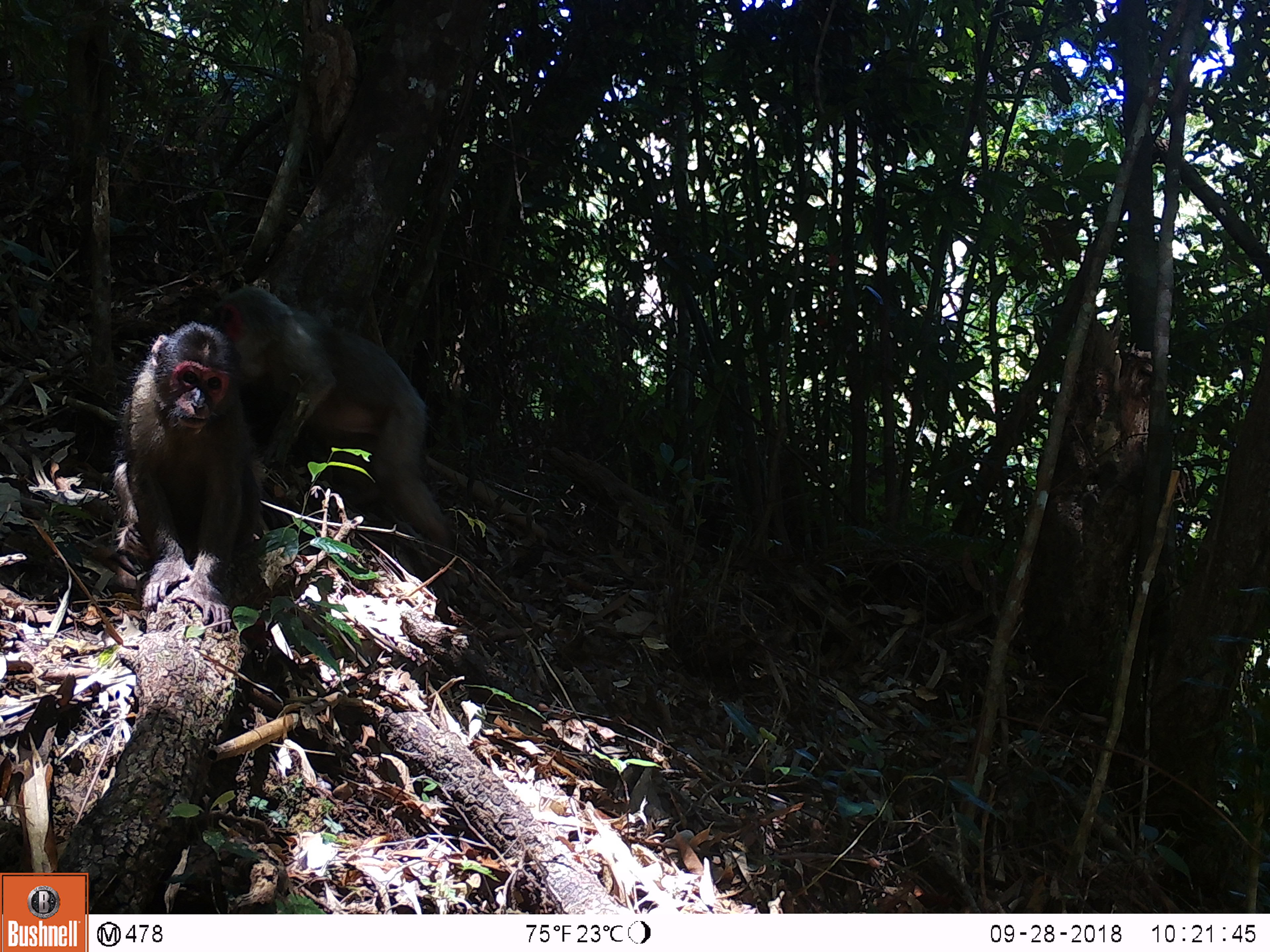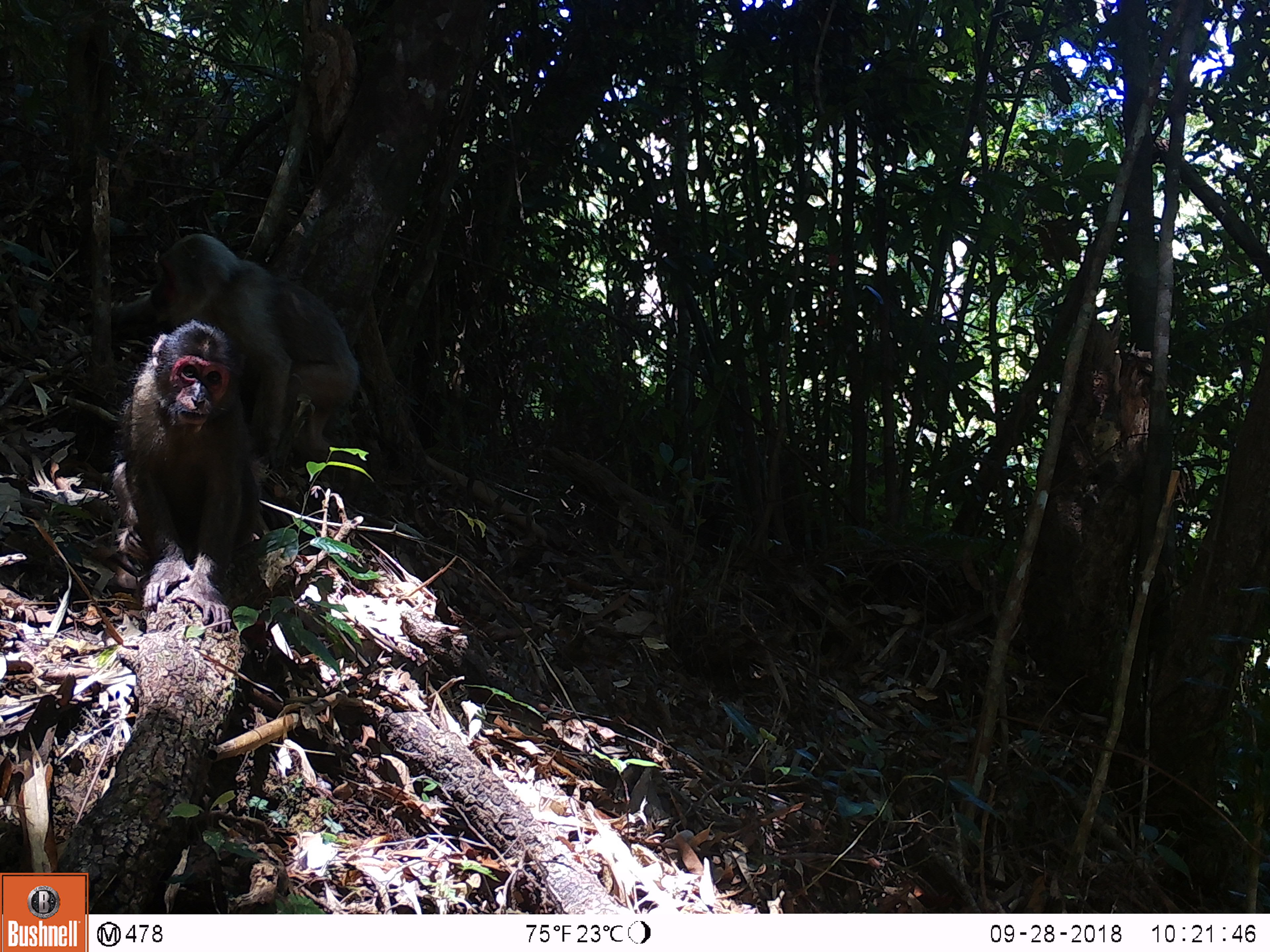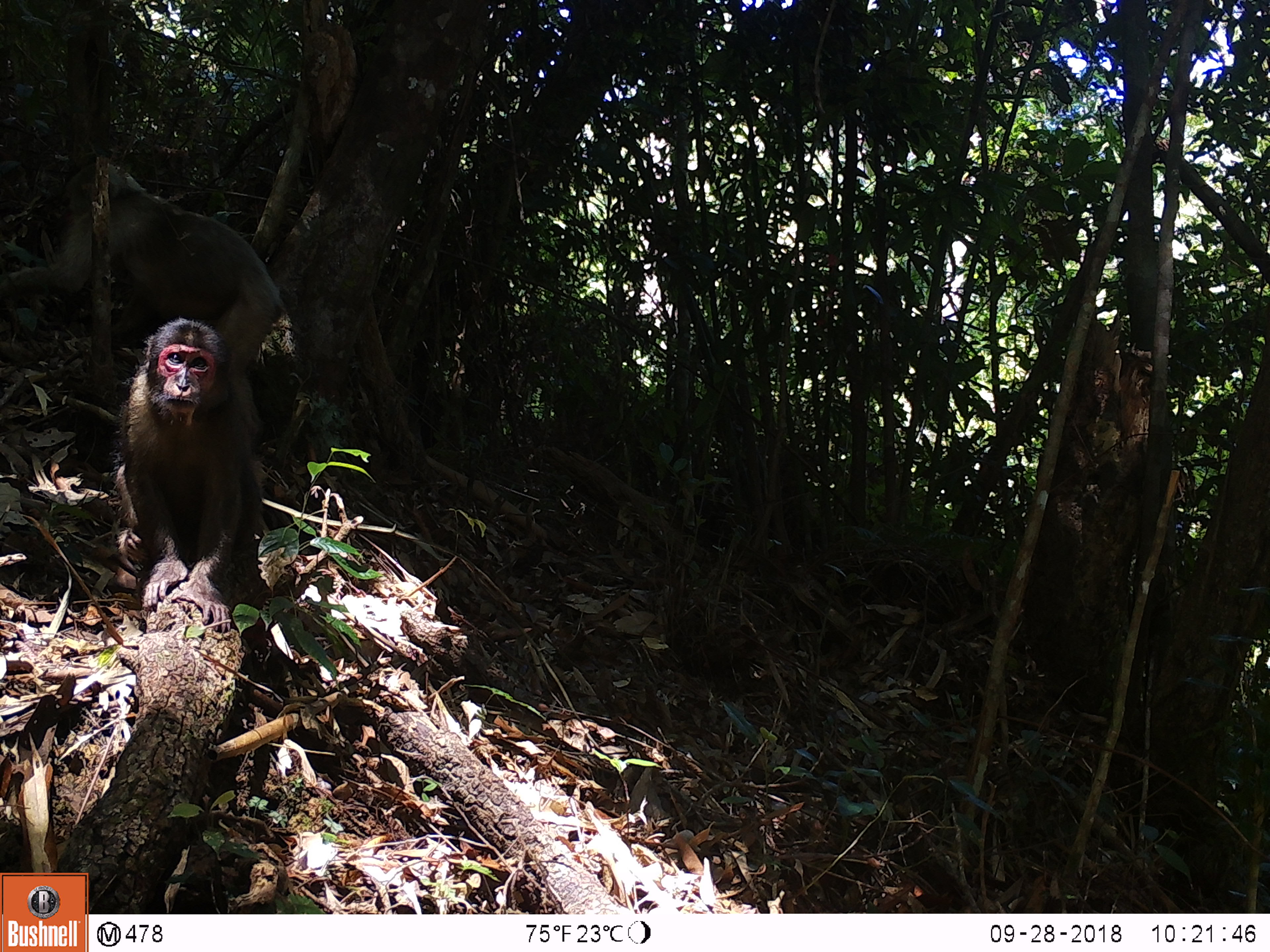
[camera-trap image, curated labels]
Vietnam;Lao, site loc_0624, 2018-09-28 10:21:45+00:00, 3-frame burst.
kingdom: Animalia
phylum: Chordata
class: Mammalia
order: Primates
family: Cercopithecidae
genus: Macaca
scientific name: Macaca arctoides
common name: stump-tailed macaque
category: stump tailed macaque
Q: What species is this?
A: Stump tailed macaque (stump-tailed macaque) (Macaca arctoides).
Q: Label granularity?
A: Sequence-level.